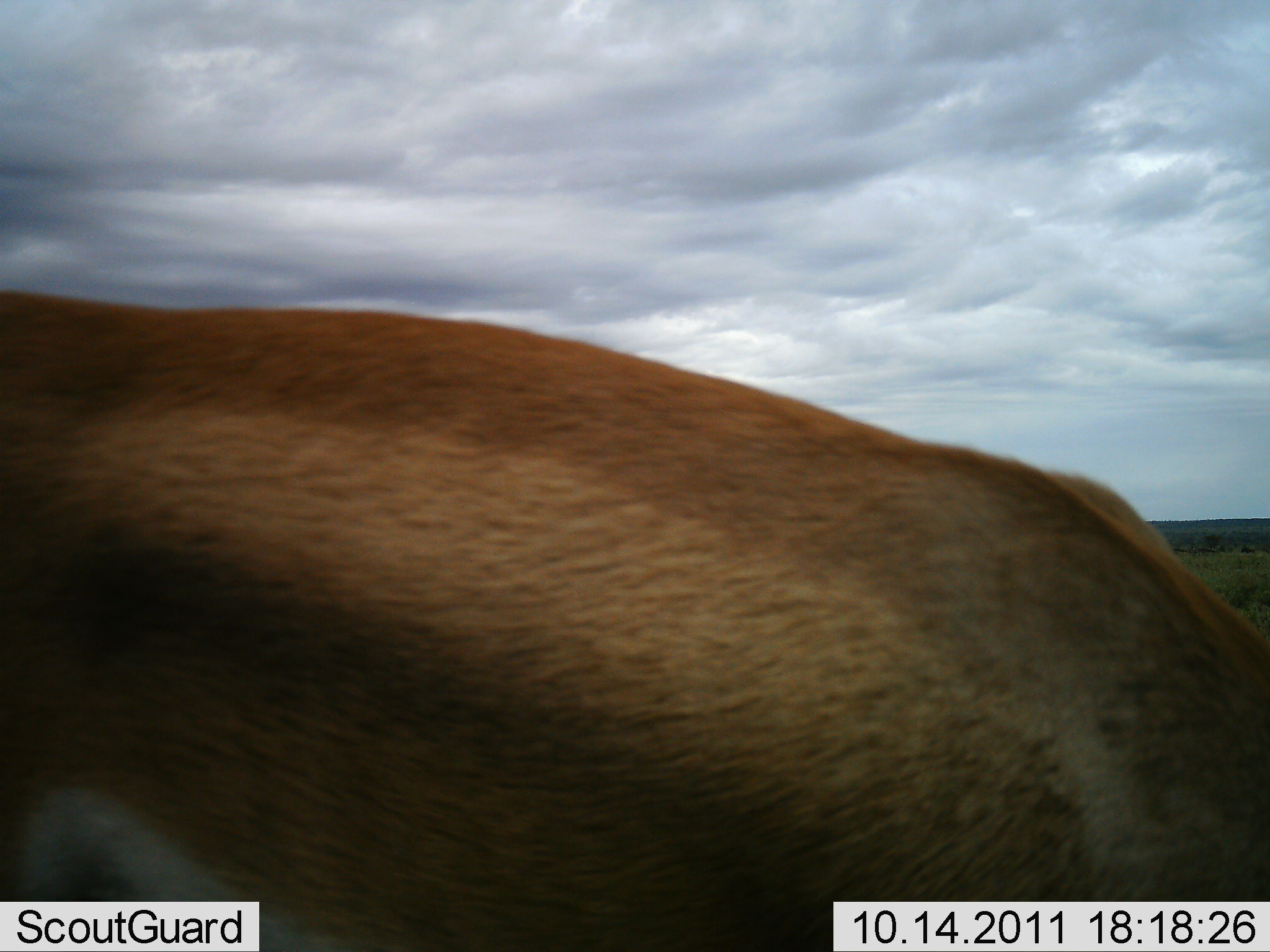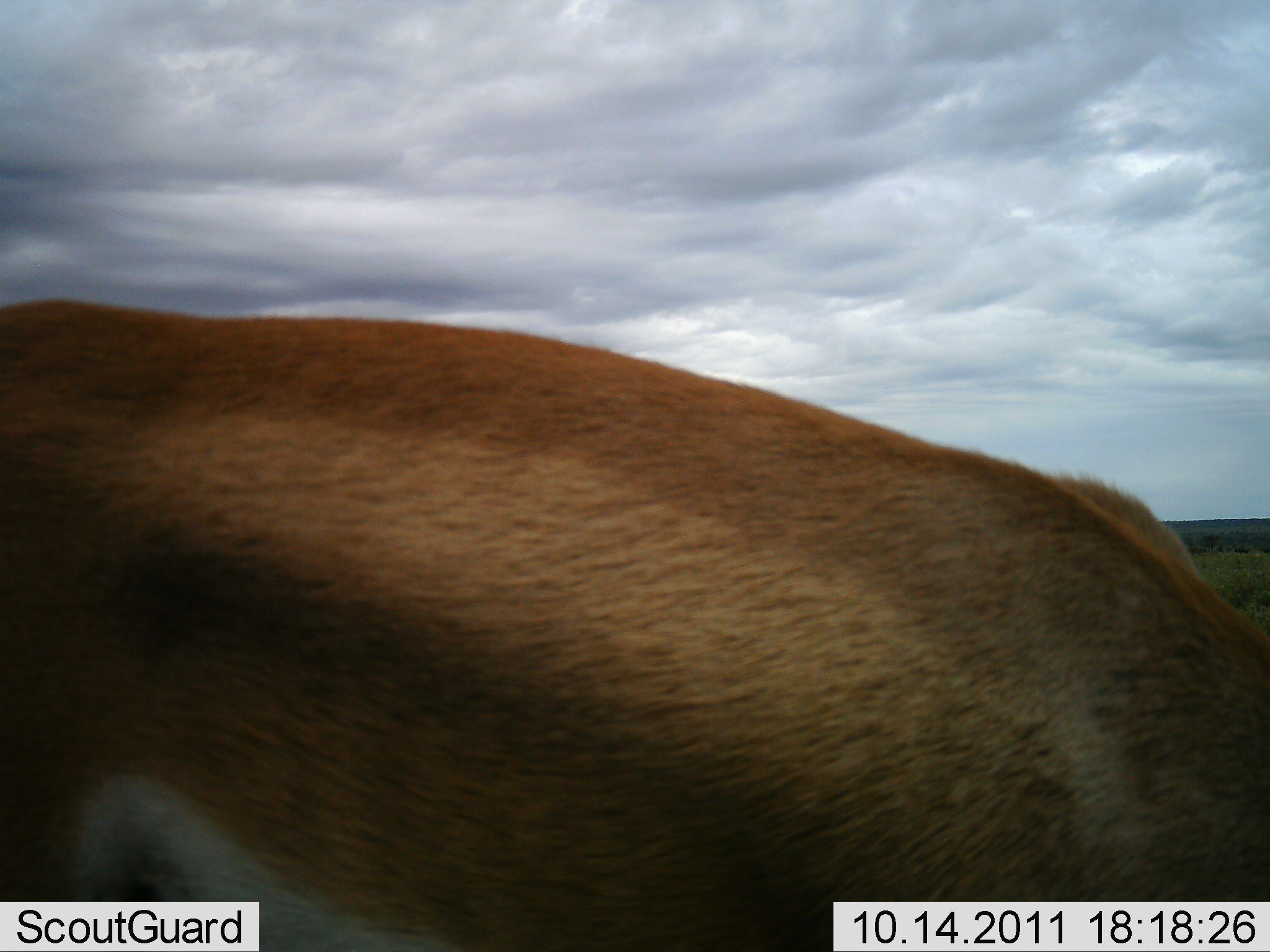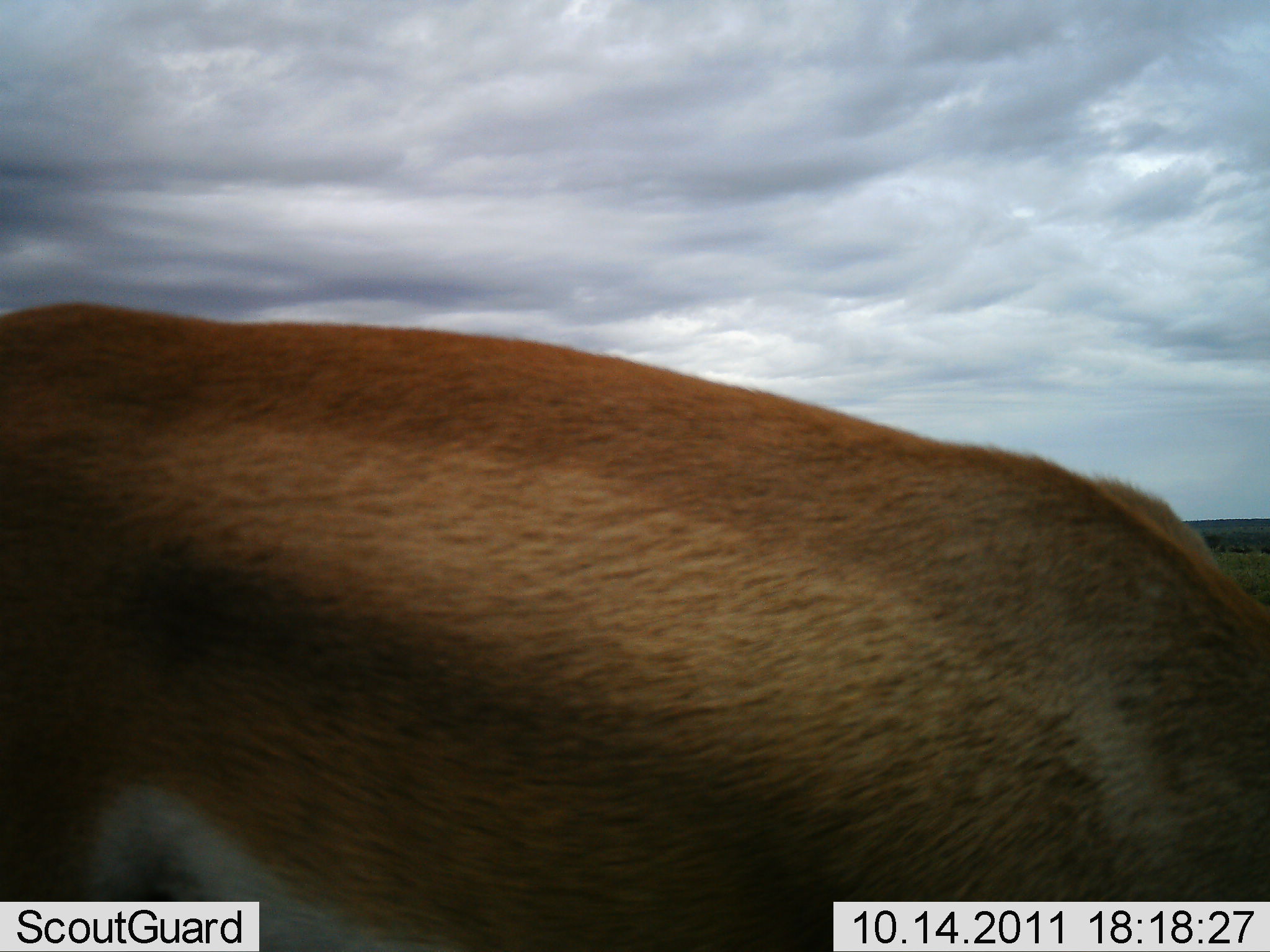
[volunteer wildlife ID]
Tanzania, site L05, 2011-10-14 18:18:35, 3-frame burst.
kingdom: Animalia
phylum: Chordata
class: Mammalia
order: Artiodactyla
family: Bovidae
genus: Nanger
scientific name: Nanger granti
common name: grant's gazelle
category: gazellegrants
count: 1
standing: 50%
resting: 7%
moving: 14%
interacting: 0%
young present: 0%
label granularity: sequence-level